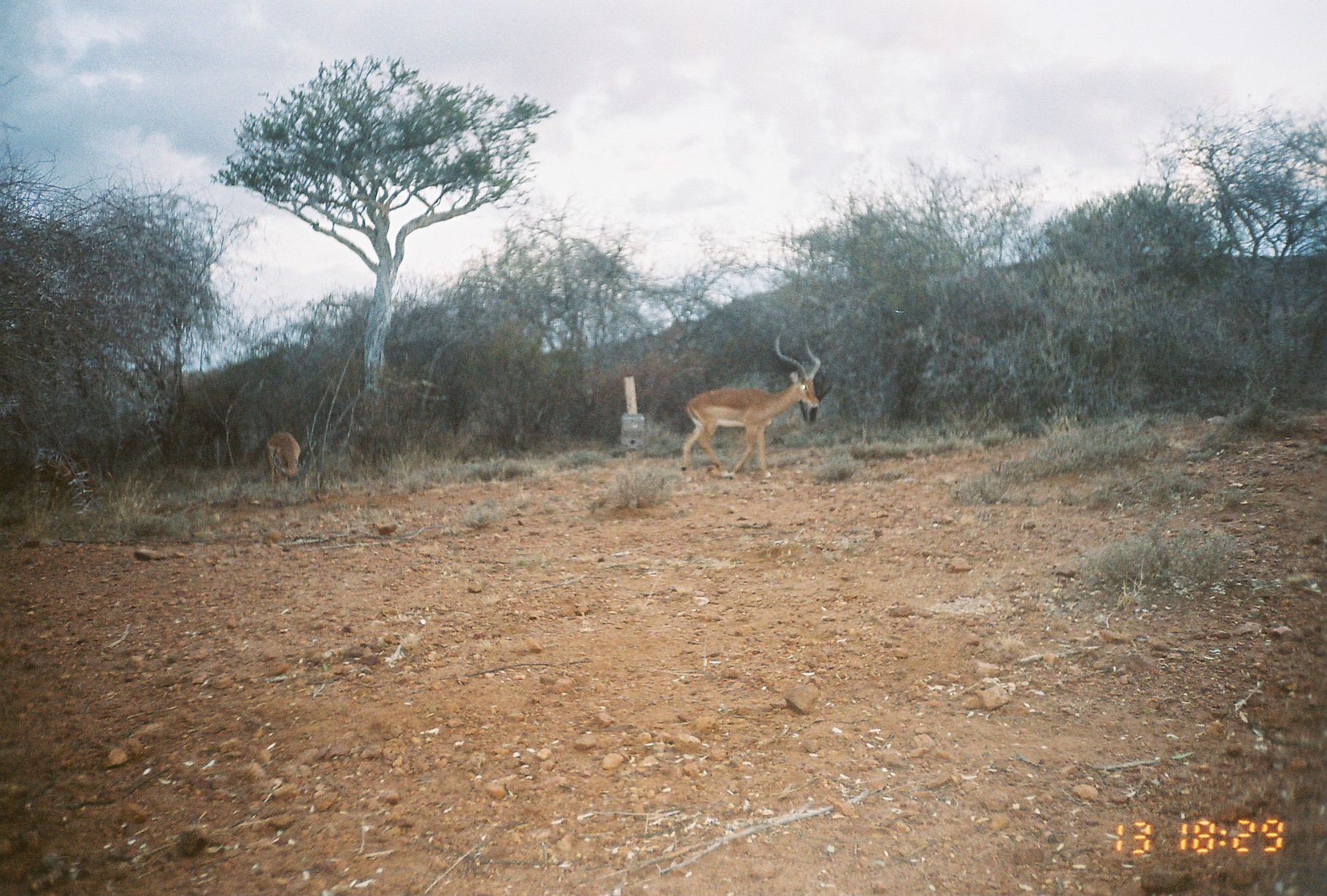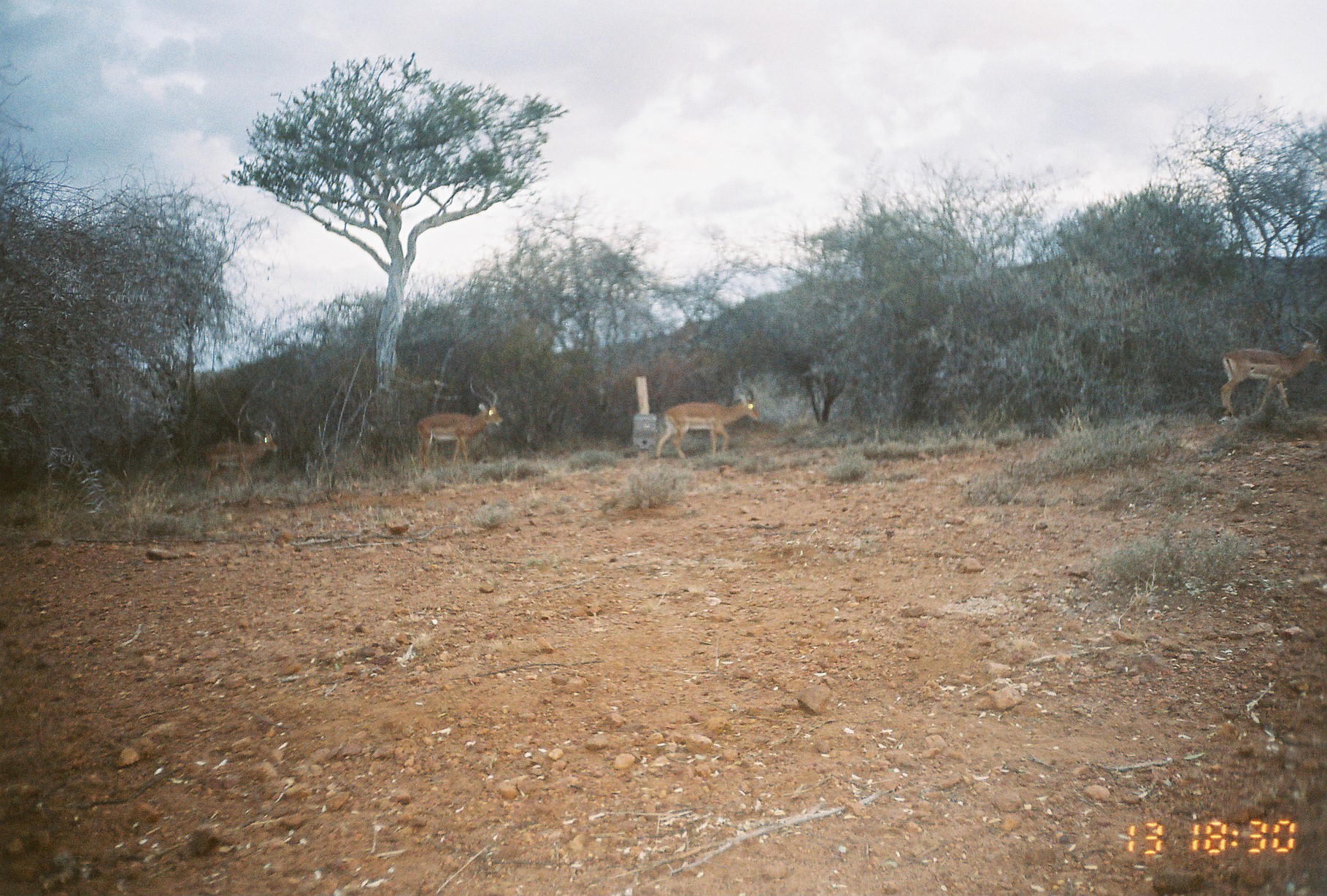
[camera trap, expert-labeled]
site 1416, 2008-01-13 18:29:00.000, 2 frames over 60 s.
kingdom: Animalia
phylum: Chordata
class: Mammalia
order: Artiodactyla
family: Bovidae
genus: Aepyceros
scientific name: Aepyceros melampus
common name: impala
Aepyceros melampus (impala), count 2.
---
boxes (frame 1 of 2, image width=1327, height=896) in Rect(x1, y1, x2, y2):
aepyceros melampus: Rect(680, 335, 820, 479); Rect(265, 430, 301, 492)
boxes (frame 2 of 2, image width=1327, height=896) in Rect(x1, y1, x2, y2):
aepyceros melampus: Rect(1218, 308, 1327, 422); Rect(654, 364, 759, 460); Rect(413, 383, 502, 474); Rect(203, 410, 277, 492)